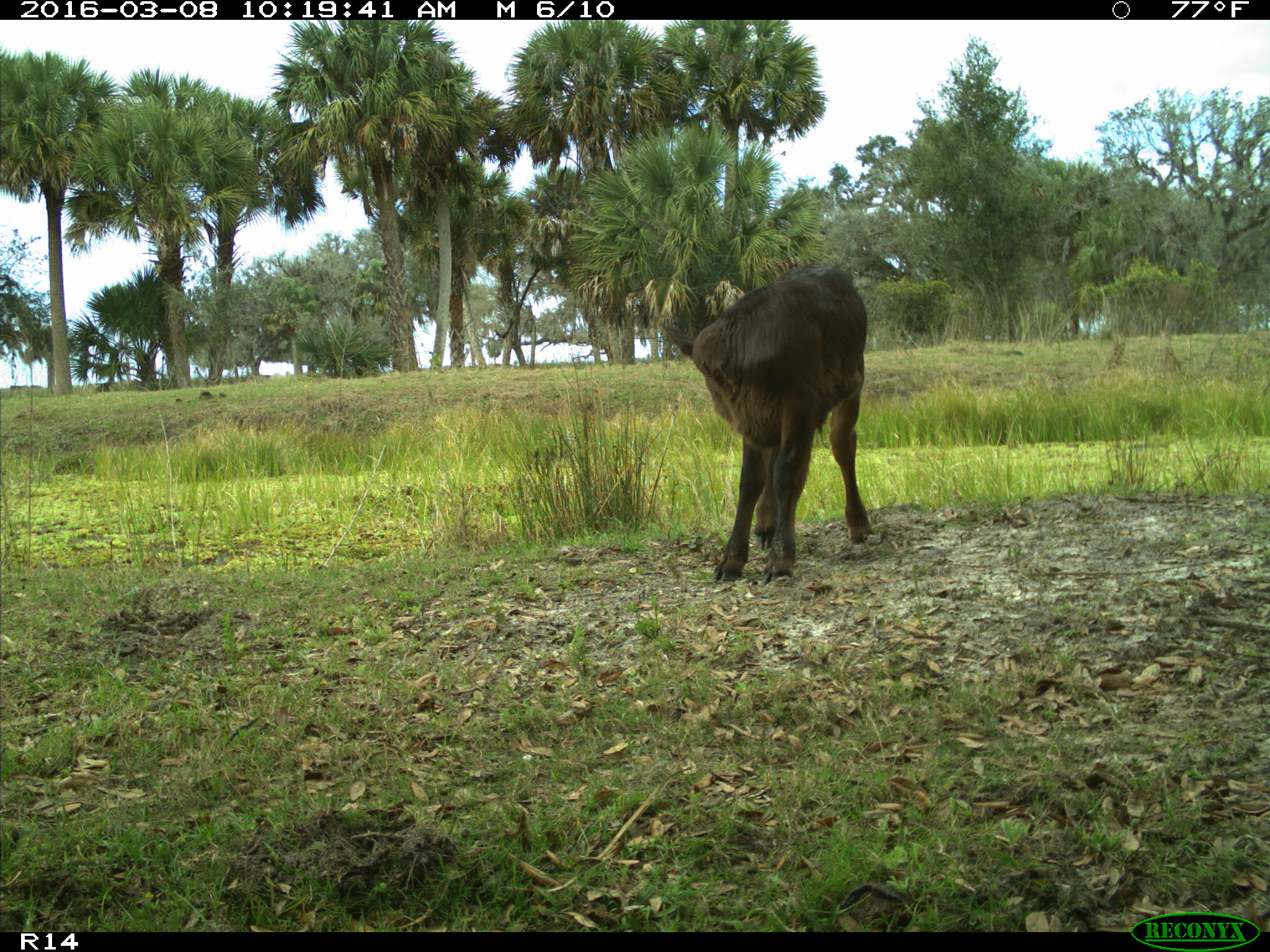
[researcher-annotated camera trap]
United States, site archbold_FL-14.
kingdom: Animalia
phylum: Chordata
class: Mammalia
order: Artiodactyla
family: Bovidae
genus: Bos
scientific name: Bos taurus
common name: domestic cow